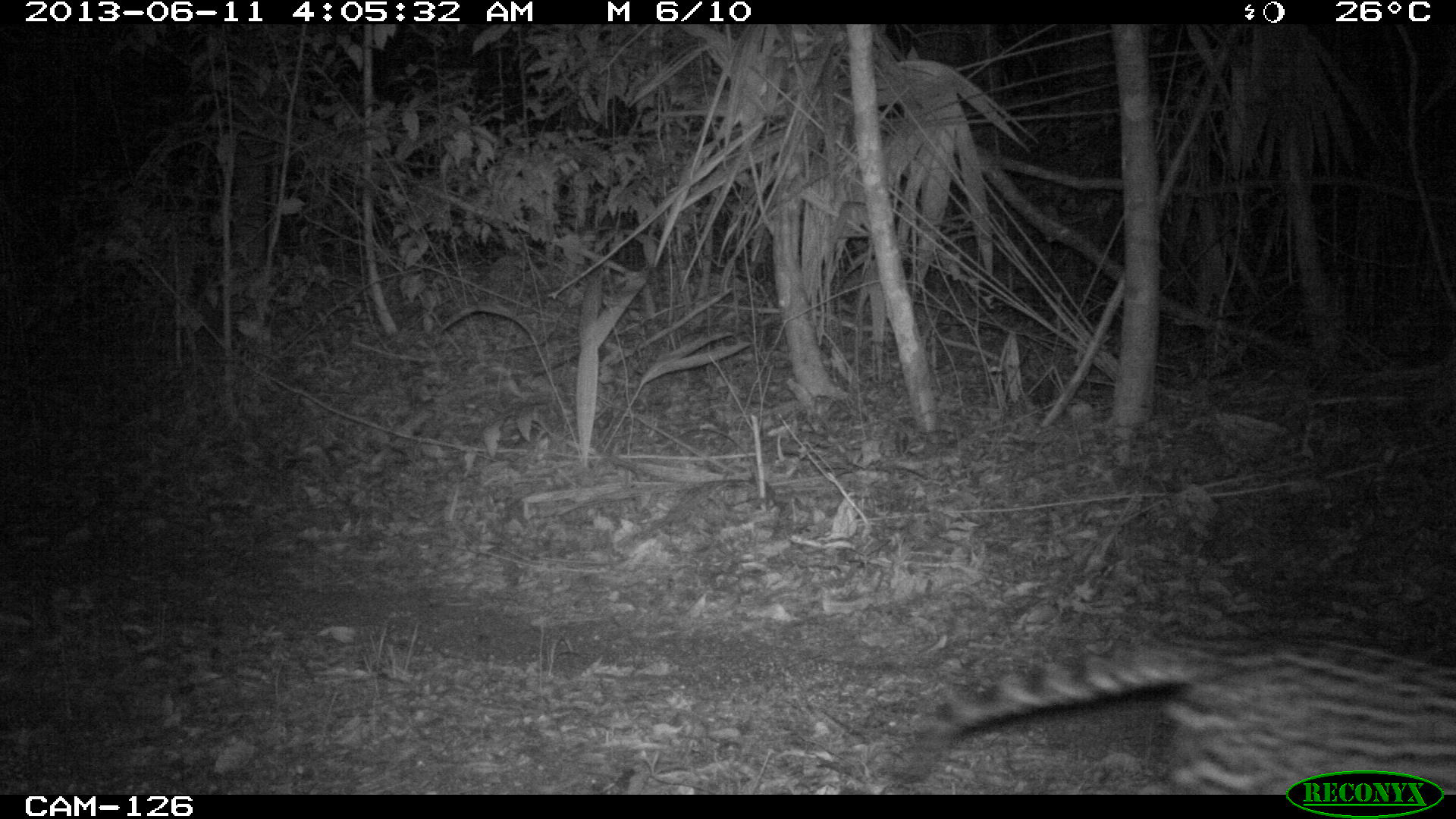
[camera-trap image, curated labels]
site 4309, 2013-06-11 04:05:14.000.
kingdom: Animalia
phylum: Chordata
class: Mammalia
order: Carnivora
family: Felidae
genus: Leopardus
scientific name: Leopardus pardalis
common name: ocelot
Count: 1.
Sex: female.